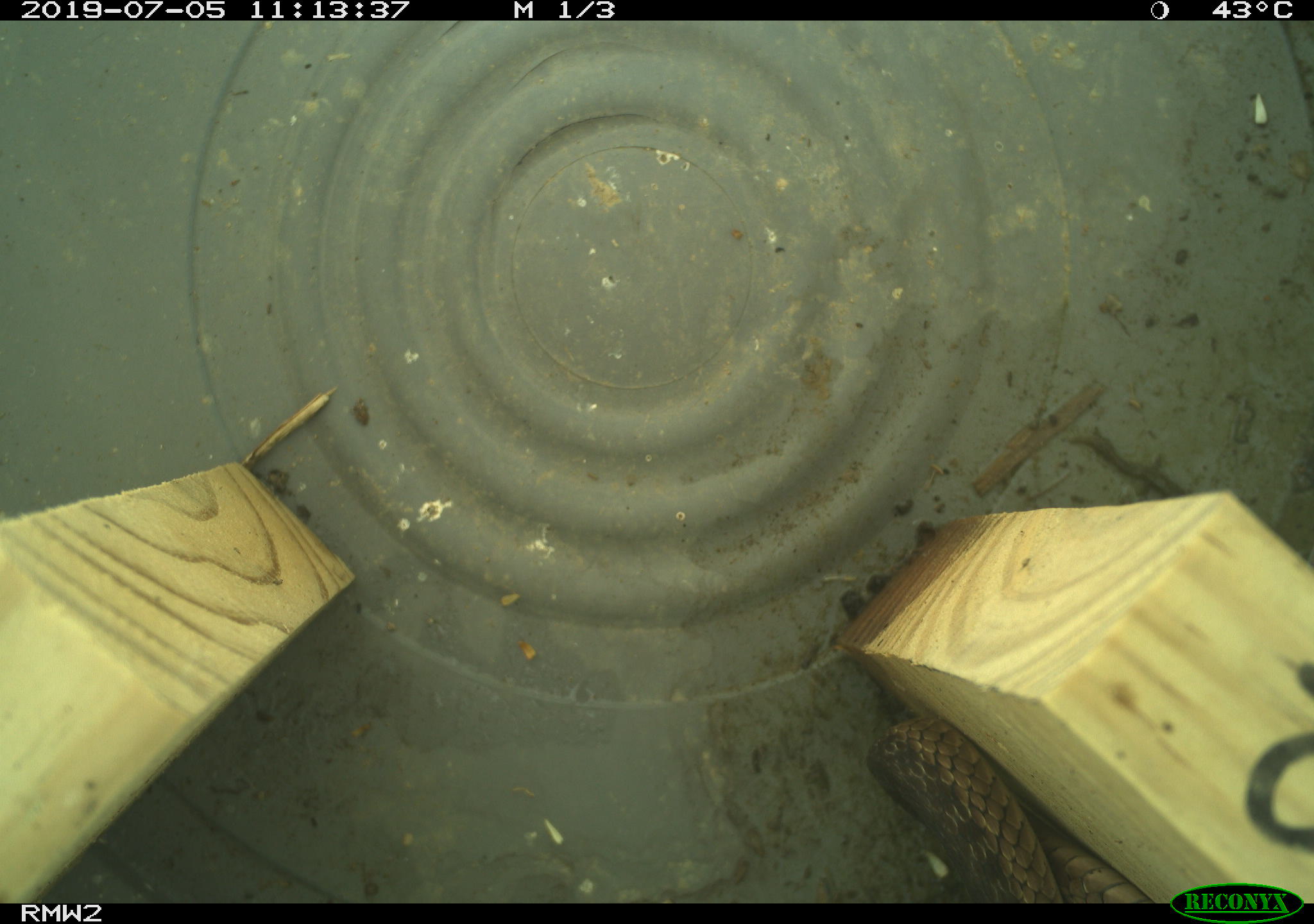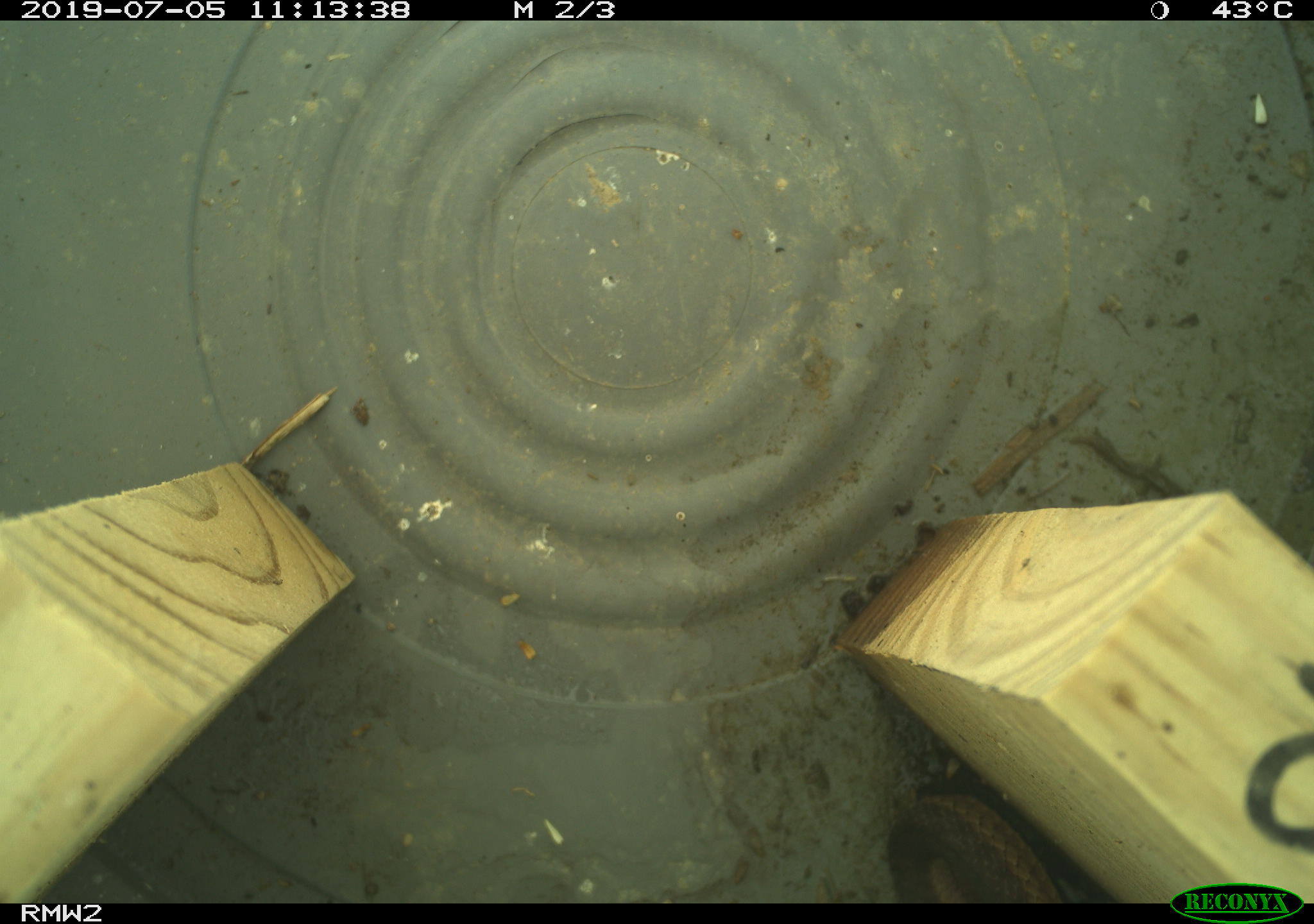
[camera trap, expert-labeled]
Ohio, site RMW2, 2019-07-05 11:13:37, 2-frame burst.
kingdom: Animalia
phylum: Chordata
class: Reptilia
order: Squamata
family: Colubridae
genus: Thamnophis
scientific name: Thamnophis sirtalis sirtalis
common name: eastern gartersnake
Eastern gartersnake (Thamnophis sirtalis sirtalis).